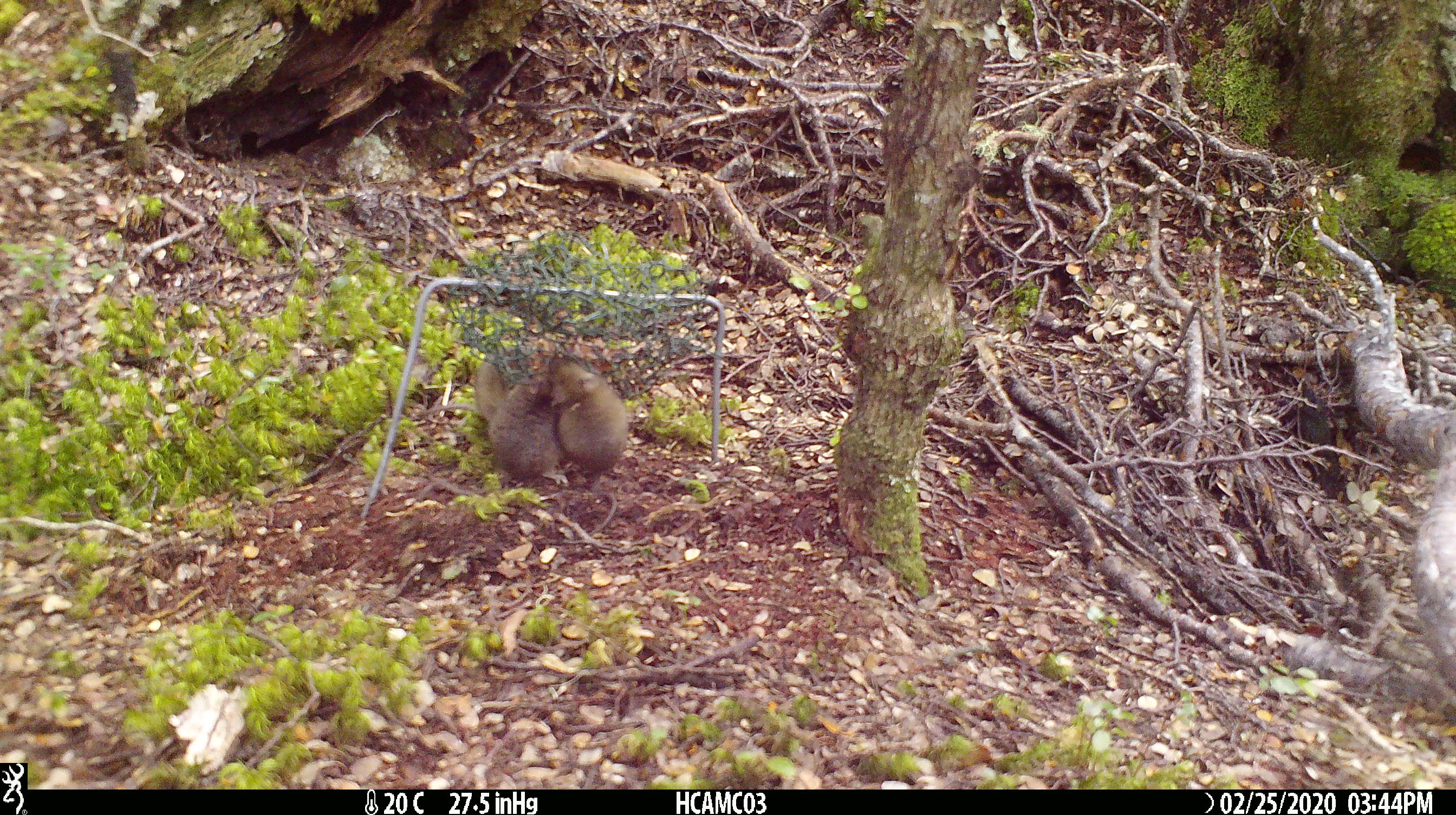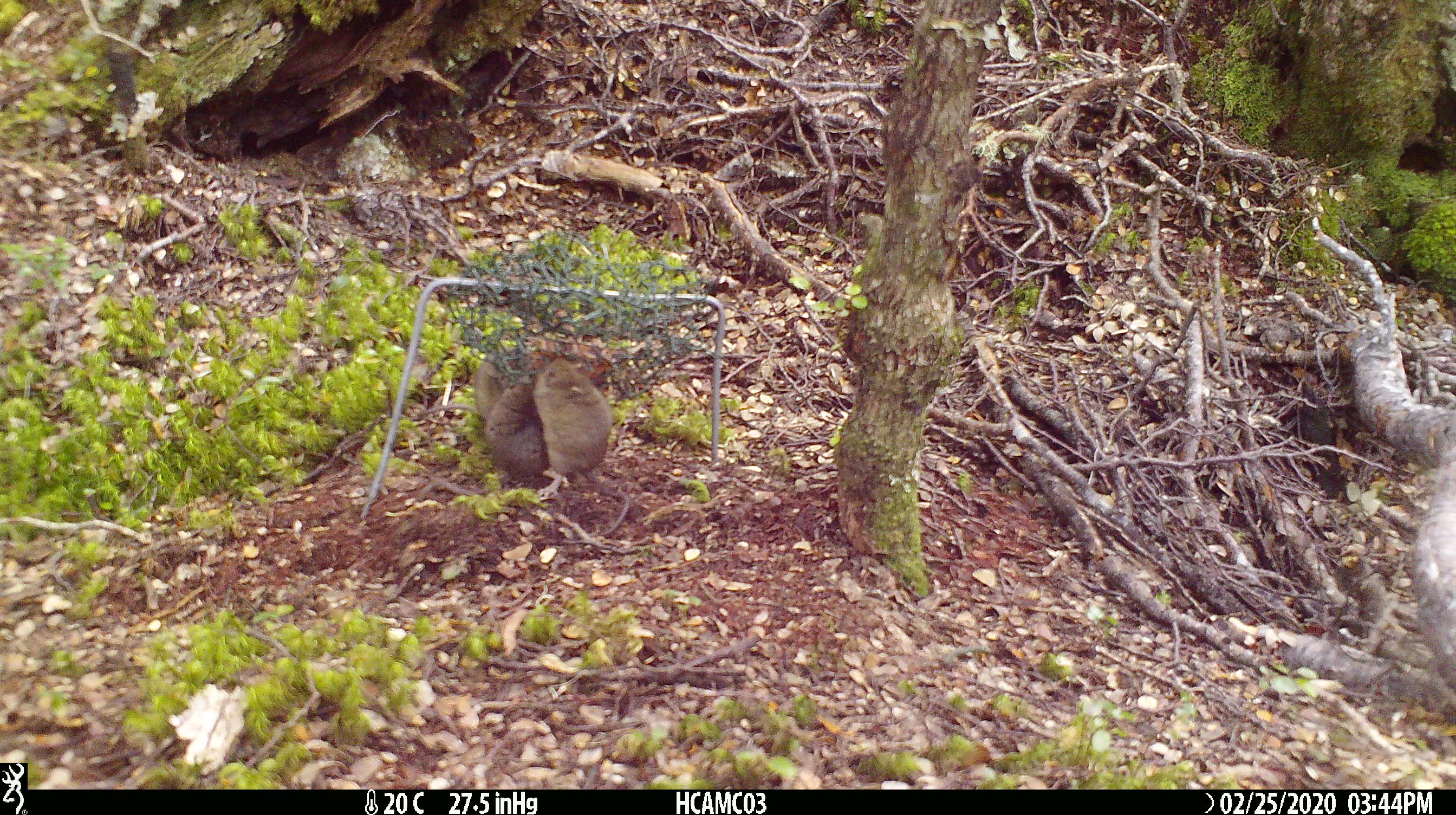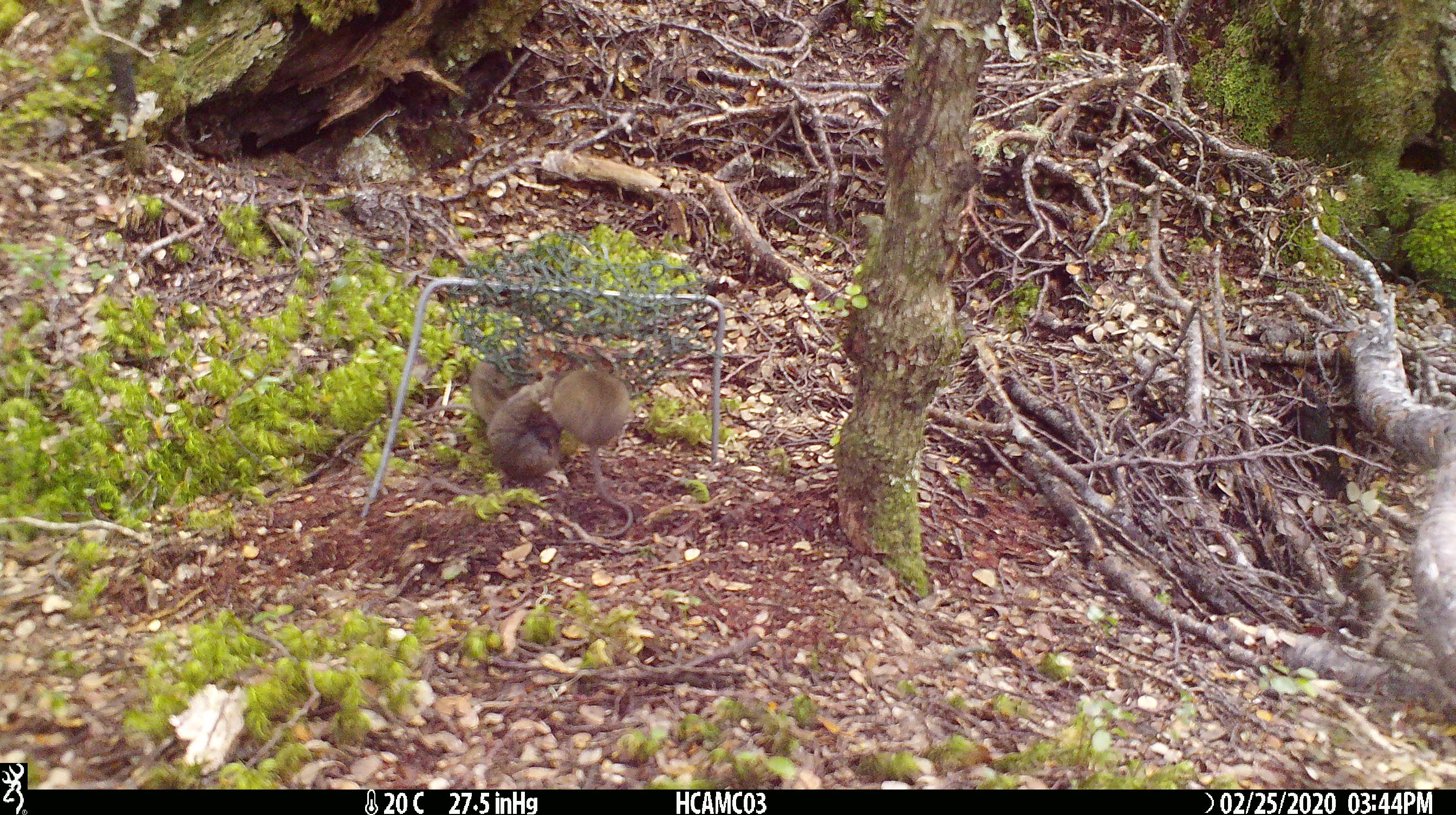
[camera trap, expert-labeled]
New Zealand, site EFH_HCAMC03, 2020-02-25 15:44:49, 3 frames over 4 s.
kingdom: Animalia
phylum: Chordata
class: Mammalia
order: Rodentia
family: Muridae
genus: Mus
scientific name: Mus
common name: mouse